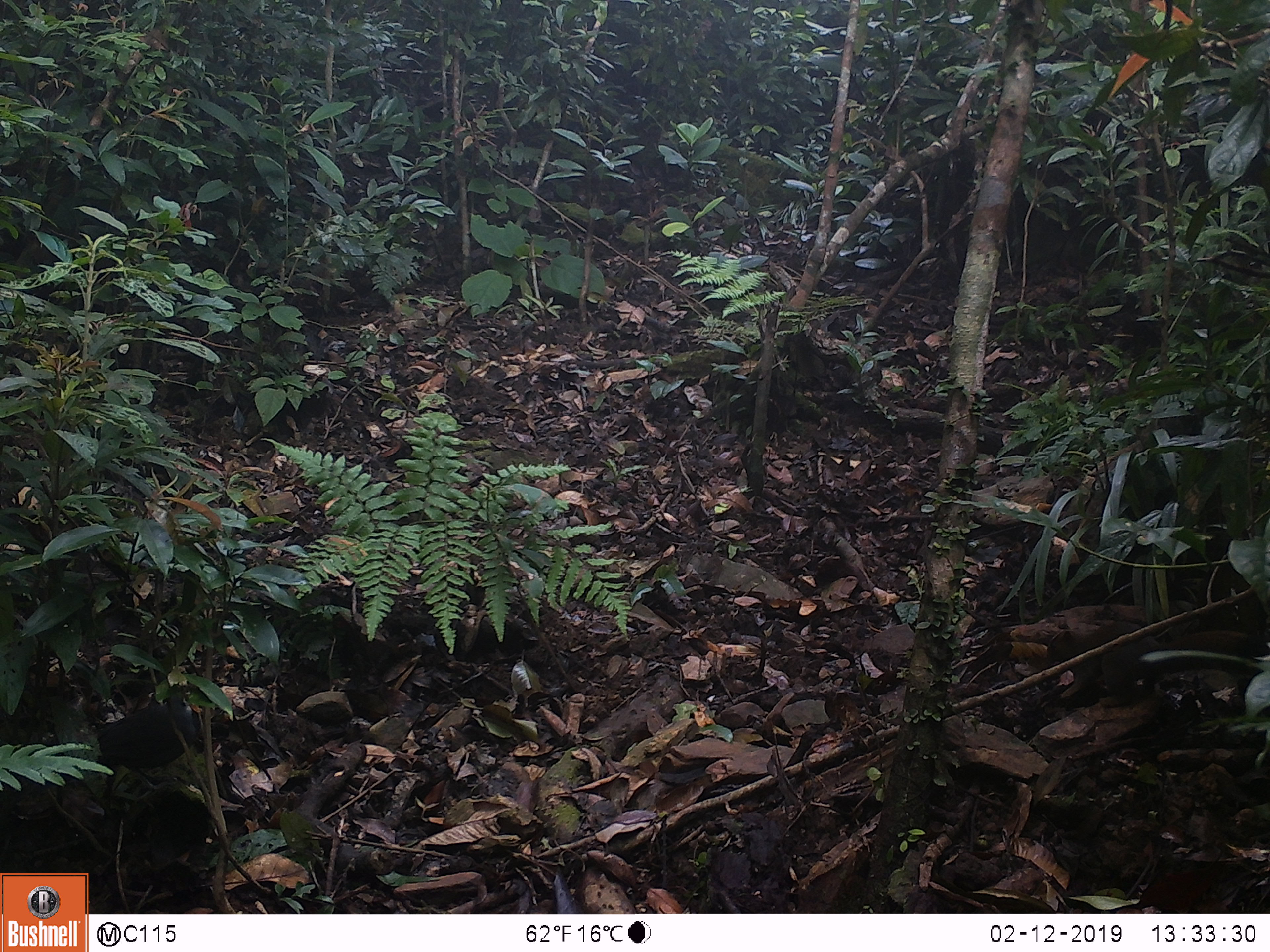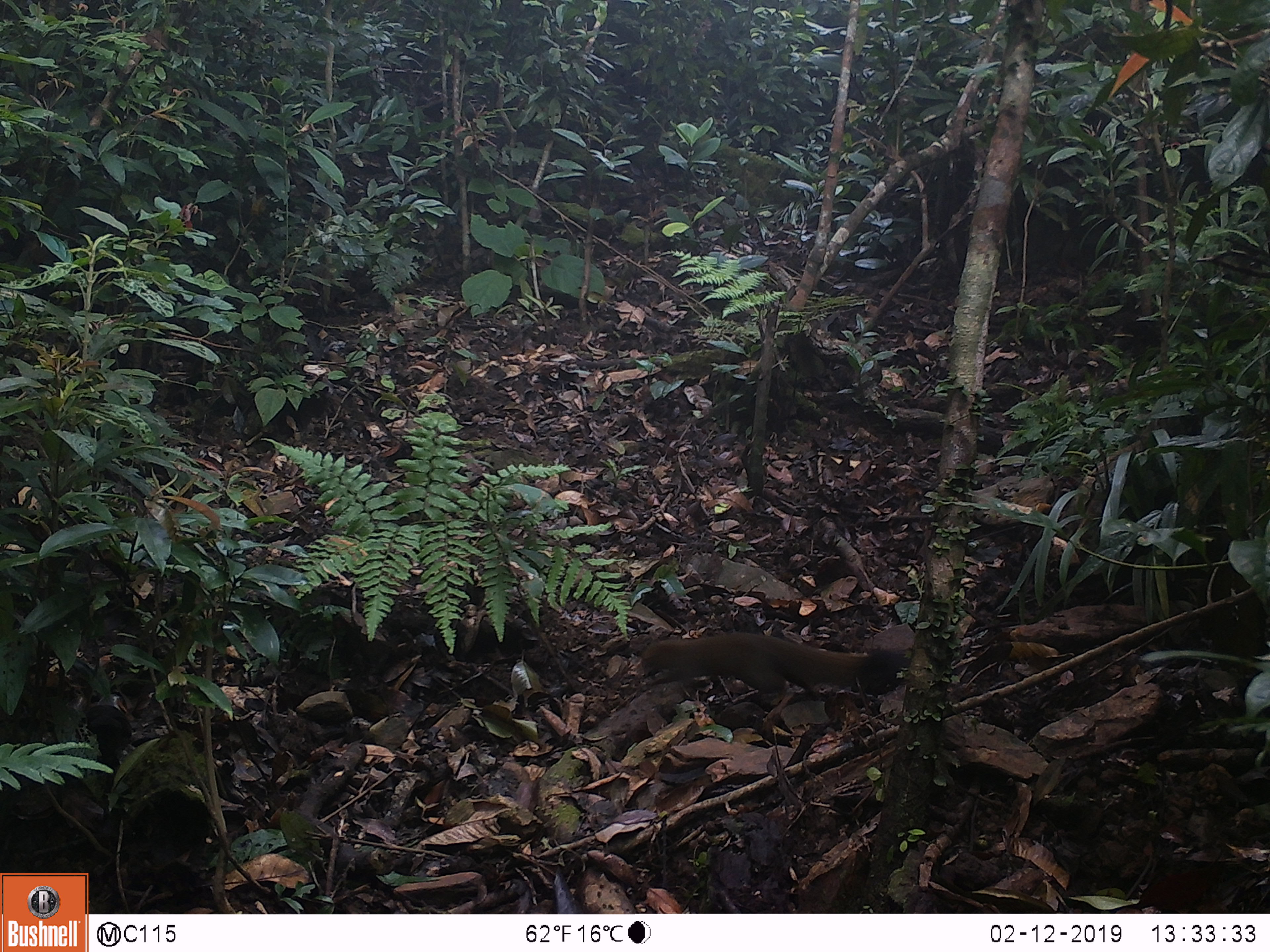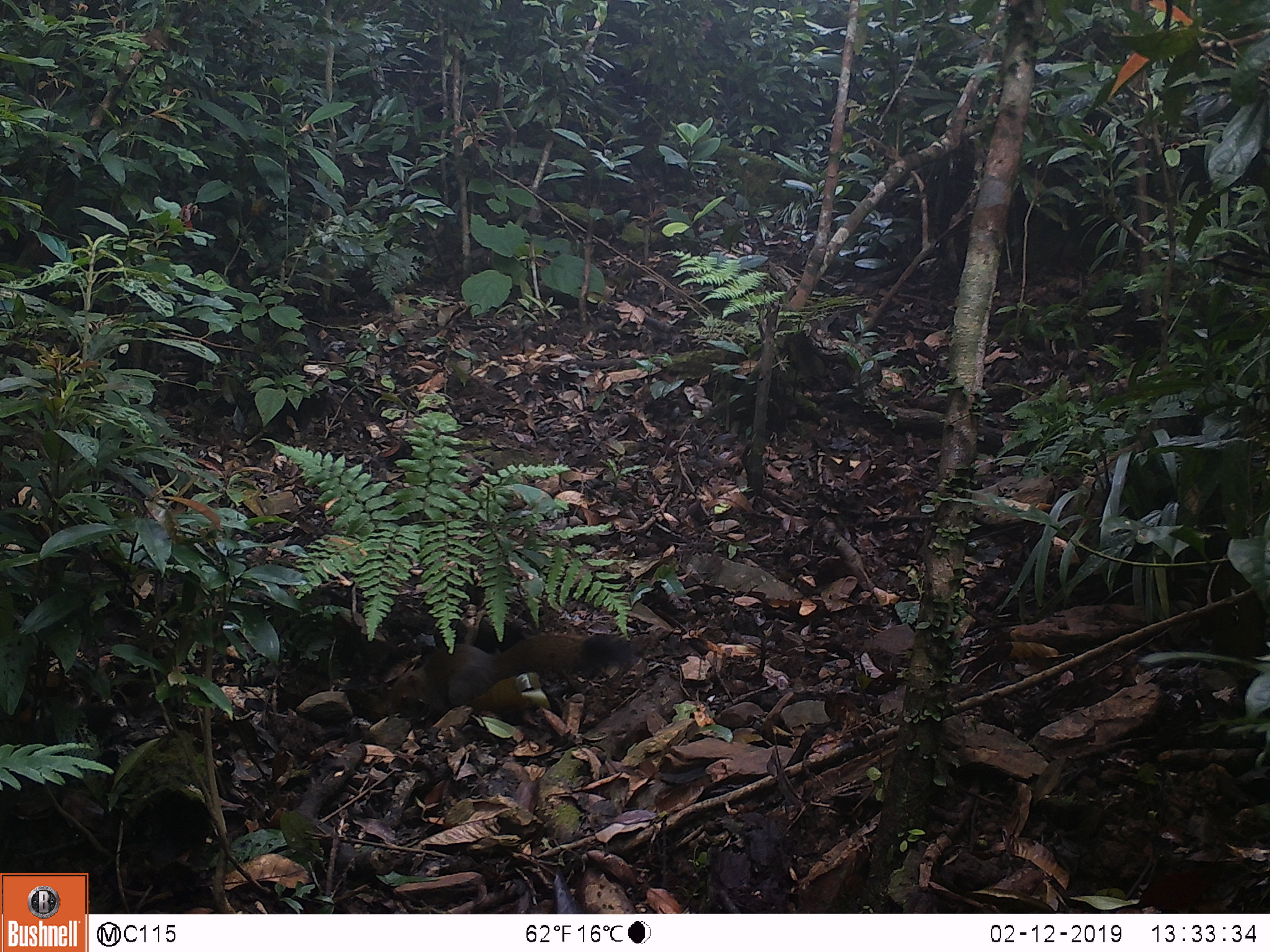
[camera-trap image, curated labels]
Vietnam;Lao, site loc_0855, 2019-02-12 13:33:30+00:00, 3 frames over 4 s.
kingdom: Animalia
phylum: Chordata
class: Mammalia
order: Rodentia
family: Sciuridae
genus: Sciurus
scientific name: Sciurus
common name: squirrel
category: unidentified squirrel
Unidentified squirrel (squirrel) (Sciurus). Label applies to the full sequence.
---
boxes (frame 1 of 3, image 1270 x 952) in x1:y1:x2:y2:
unidentified squirrel: 34:690:203:801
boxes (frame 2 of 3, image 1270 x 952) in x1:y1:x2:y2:
unidentified squirrel: 640:630:910:706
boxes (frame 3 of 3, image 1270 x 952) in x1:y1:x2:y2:
unidentified squirrel: 388:621:636:727